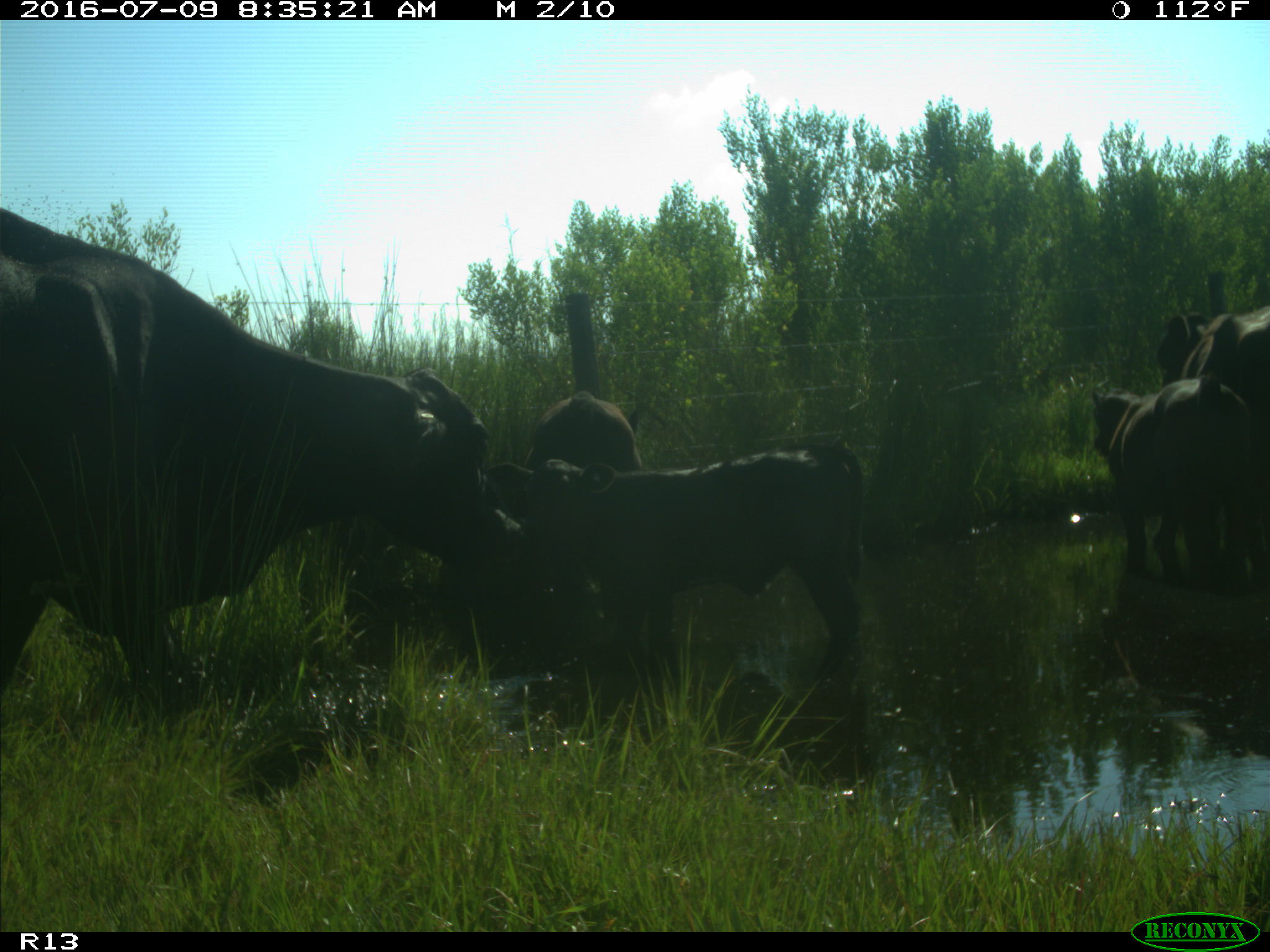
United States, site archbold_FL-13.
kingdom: Animalia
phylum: Chordata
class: Mammalia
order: Artiodactyla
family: Bovidae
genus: Bos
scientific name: Bos taurus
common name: domestic cow